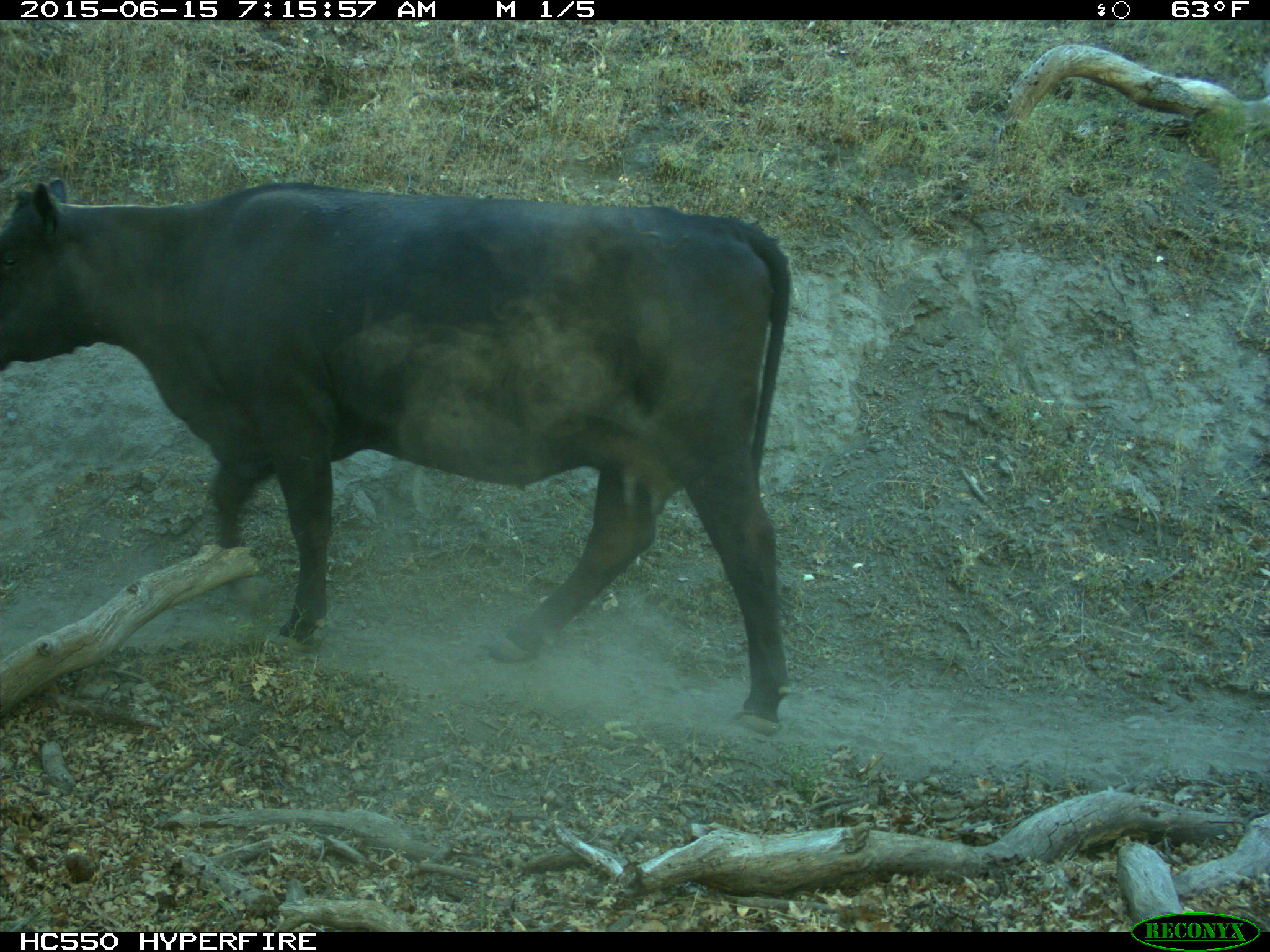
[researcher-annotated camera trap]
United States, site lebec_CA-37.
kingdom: Animalia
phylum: Chordata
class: Mammalia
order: Artiodactyla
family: Bovidae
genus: Bos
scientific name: Bos taurus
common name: domestic cow